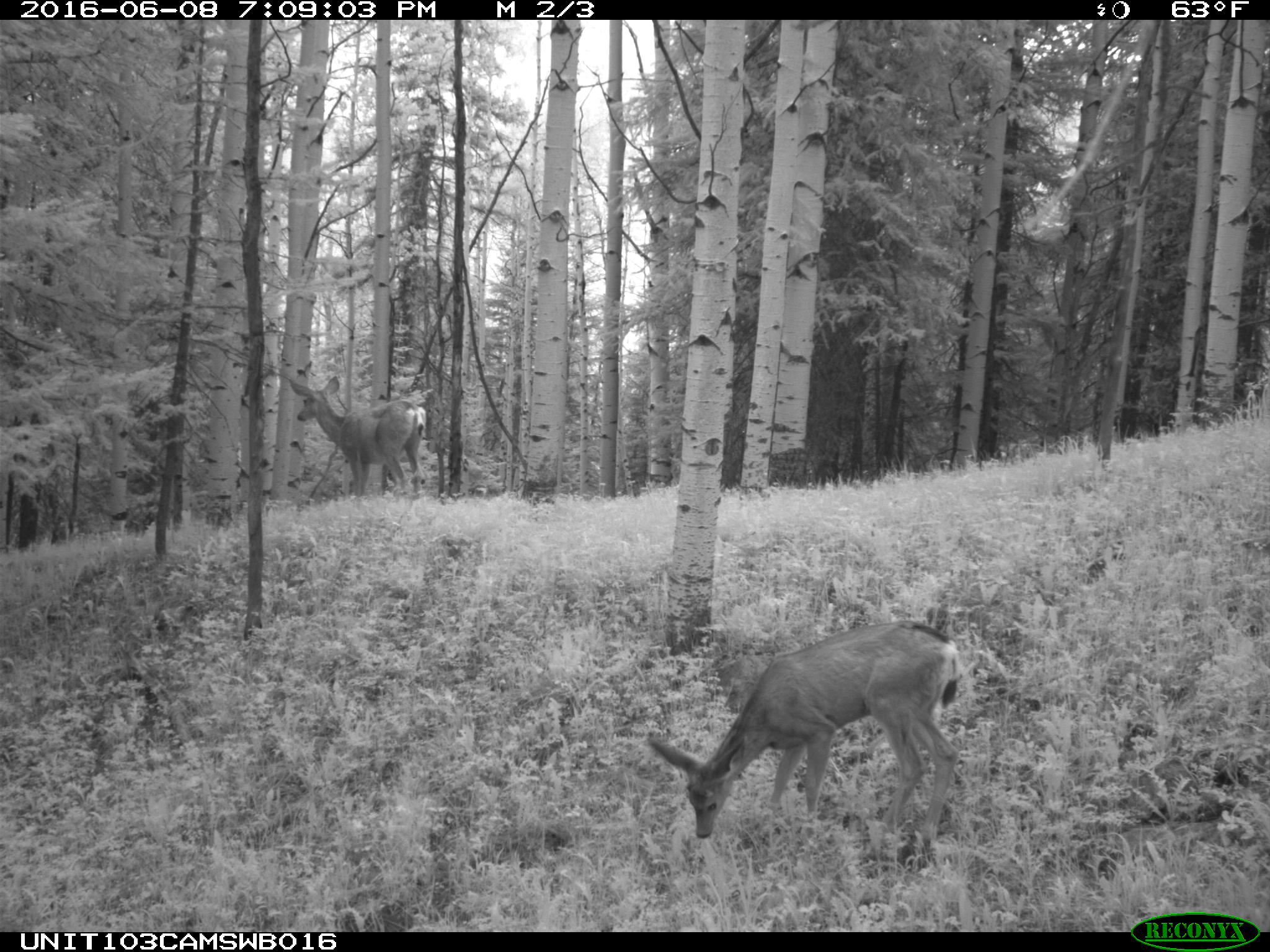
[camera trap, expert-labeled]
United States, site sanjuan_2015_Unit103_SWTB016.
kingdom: Animalia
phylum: Chordata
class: Mammalia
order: Artiodactyla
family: Cervidae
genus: Odocoileus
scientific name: Odocoileus hemionus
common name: mule deer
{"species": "Odocoileus hemionus (mule deer)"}